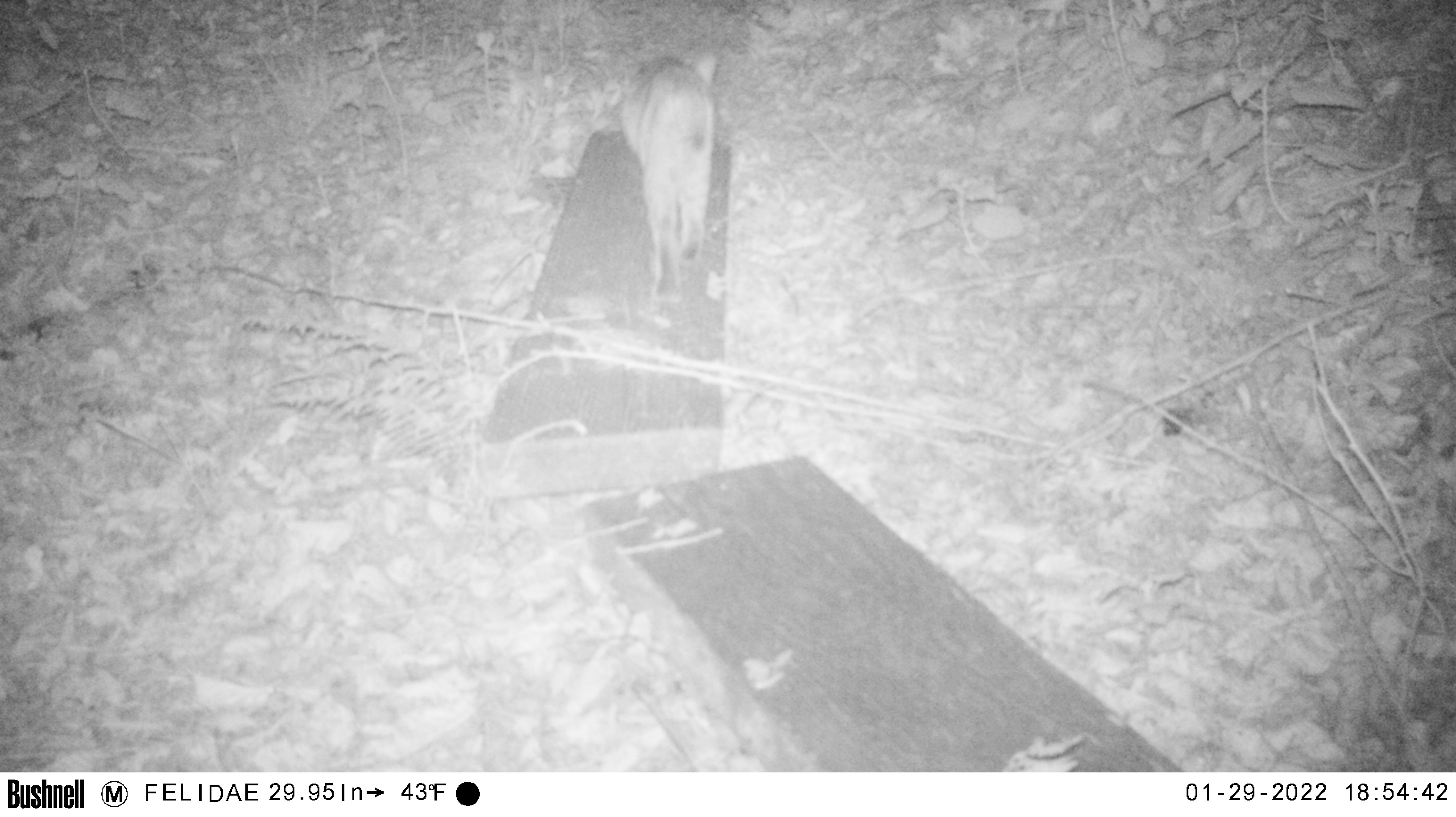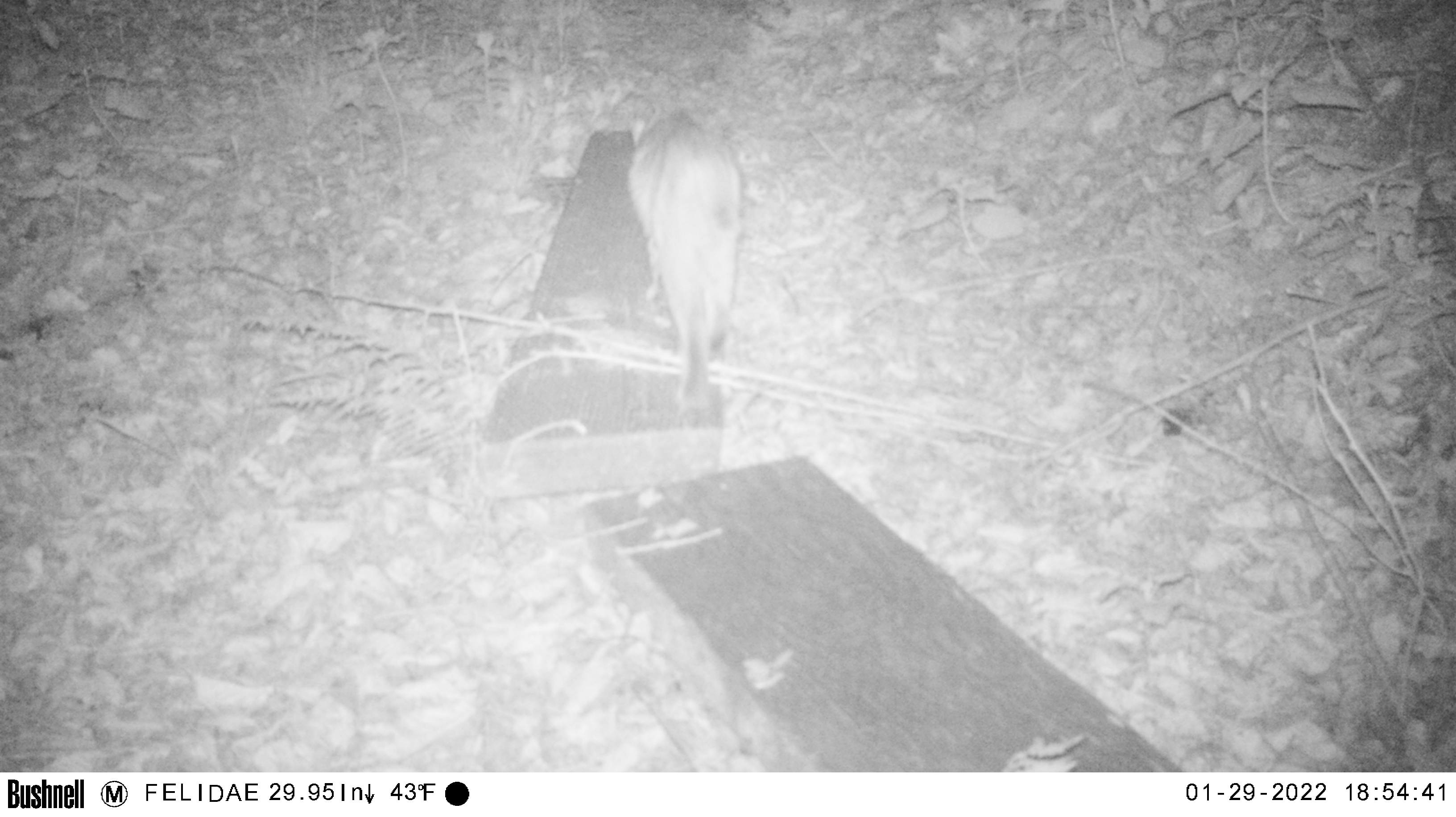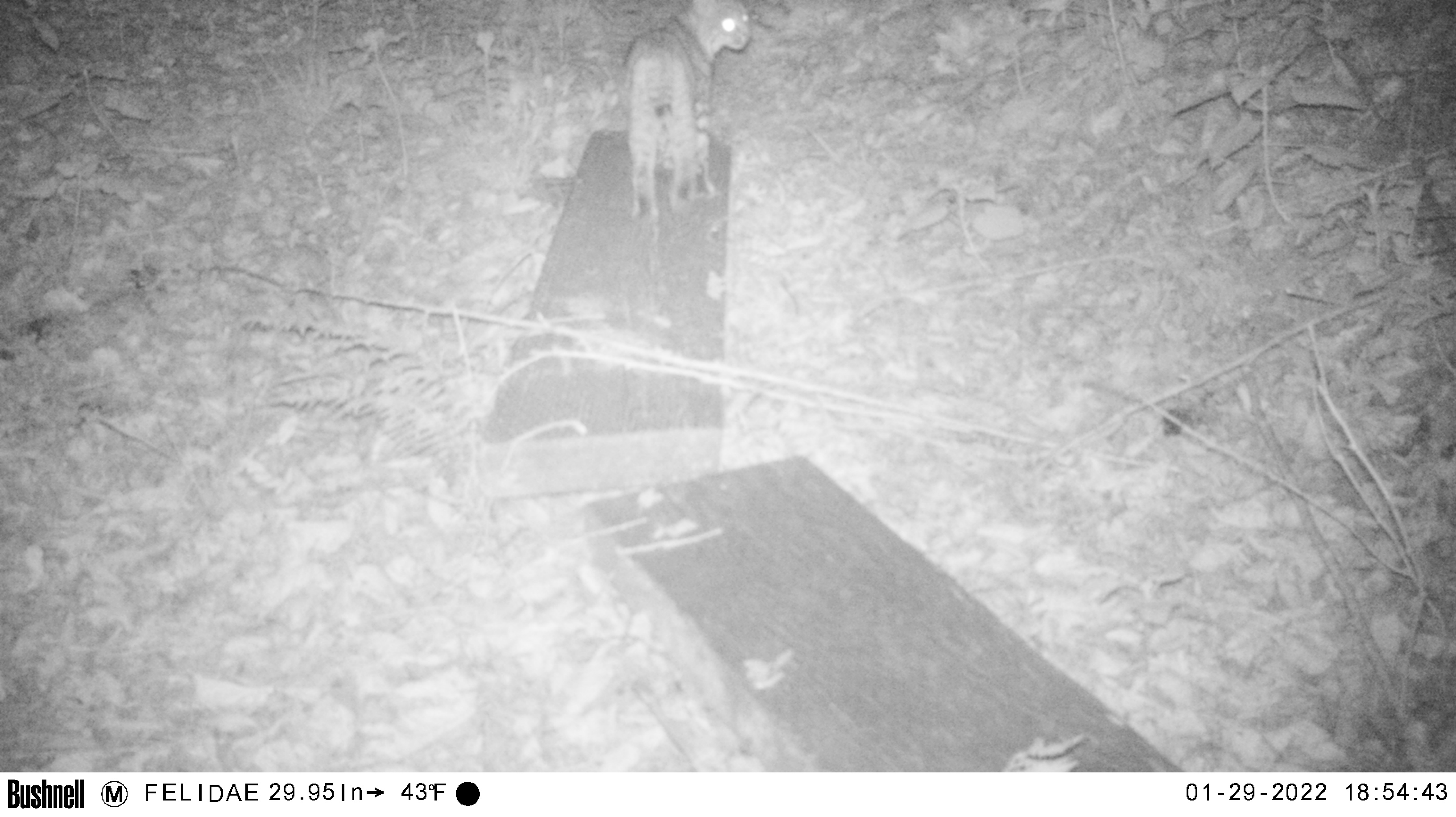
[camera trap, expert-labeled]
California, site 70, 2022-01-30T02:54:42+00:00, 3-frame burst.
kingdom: Animalia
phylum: Chordata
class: Mammalia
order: Carnivora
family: Felidae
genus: Lynx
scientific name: Lynx rufus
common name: bobcat